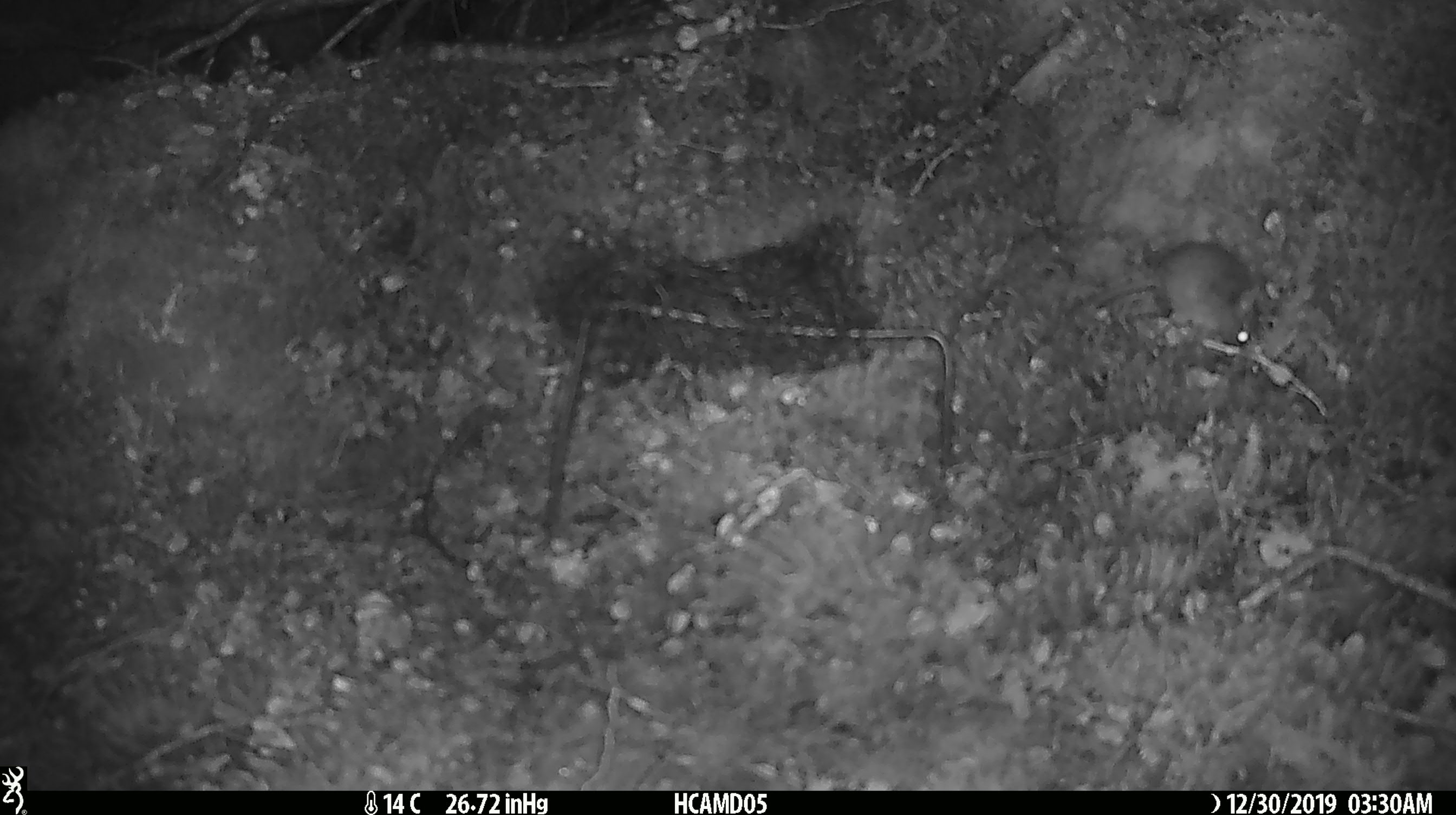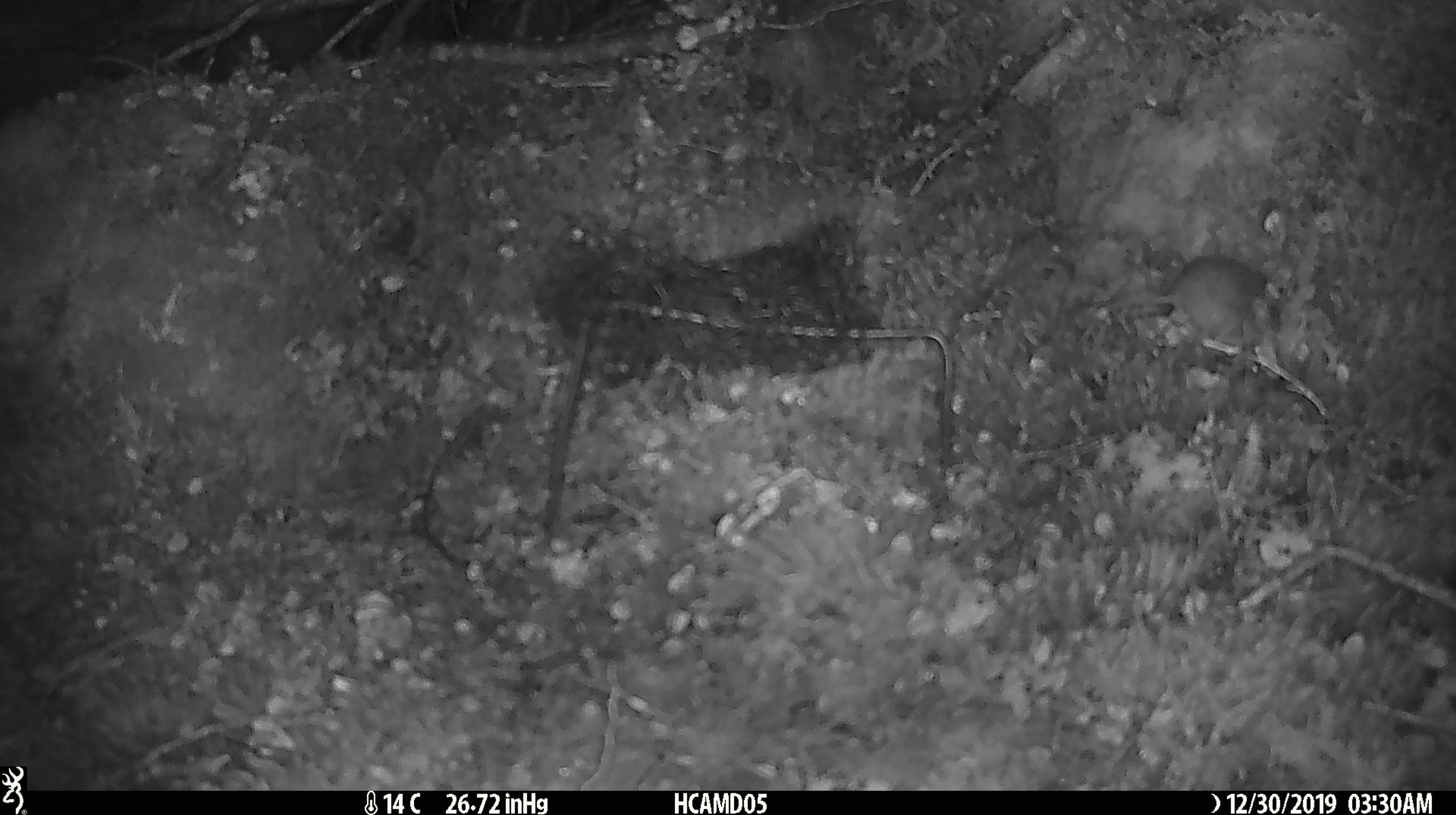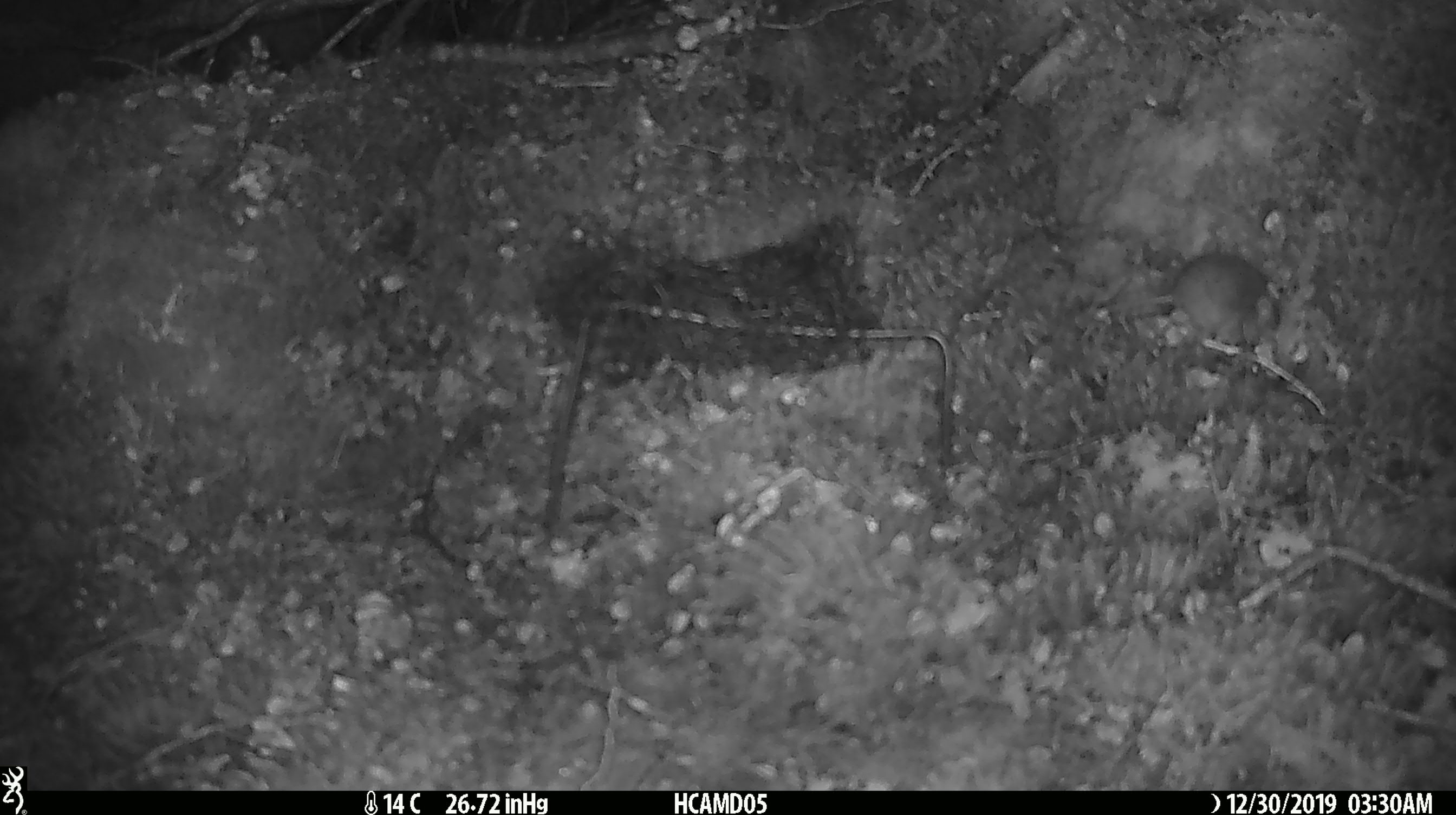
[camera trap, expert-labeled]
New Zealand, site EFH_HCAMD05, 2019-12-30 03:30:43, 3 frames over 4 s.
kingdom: Animalia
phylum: Chordata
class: Mammalia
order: Rodentia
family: Muridae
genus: Mus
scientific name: Mus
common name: mouse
Mouse (Mus).